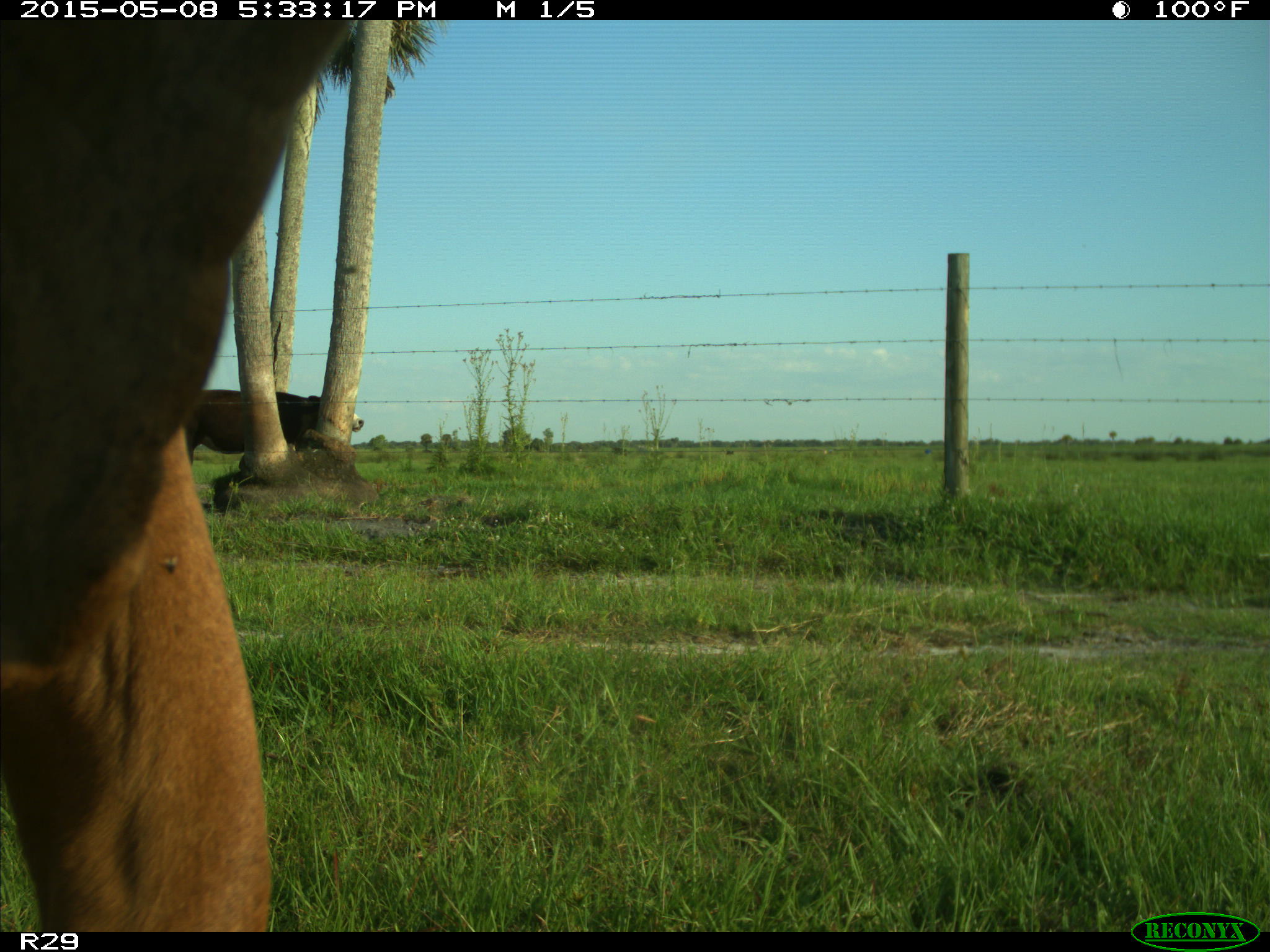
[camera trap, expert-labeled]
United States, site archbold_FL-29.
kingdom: Animalia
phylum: Chordata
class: Mammalia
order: Artiodactyla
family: Bovidae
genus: Bos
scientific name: Bos taurus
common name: domestic cow